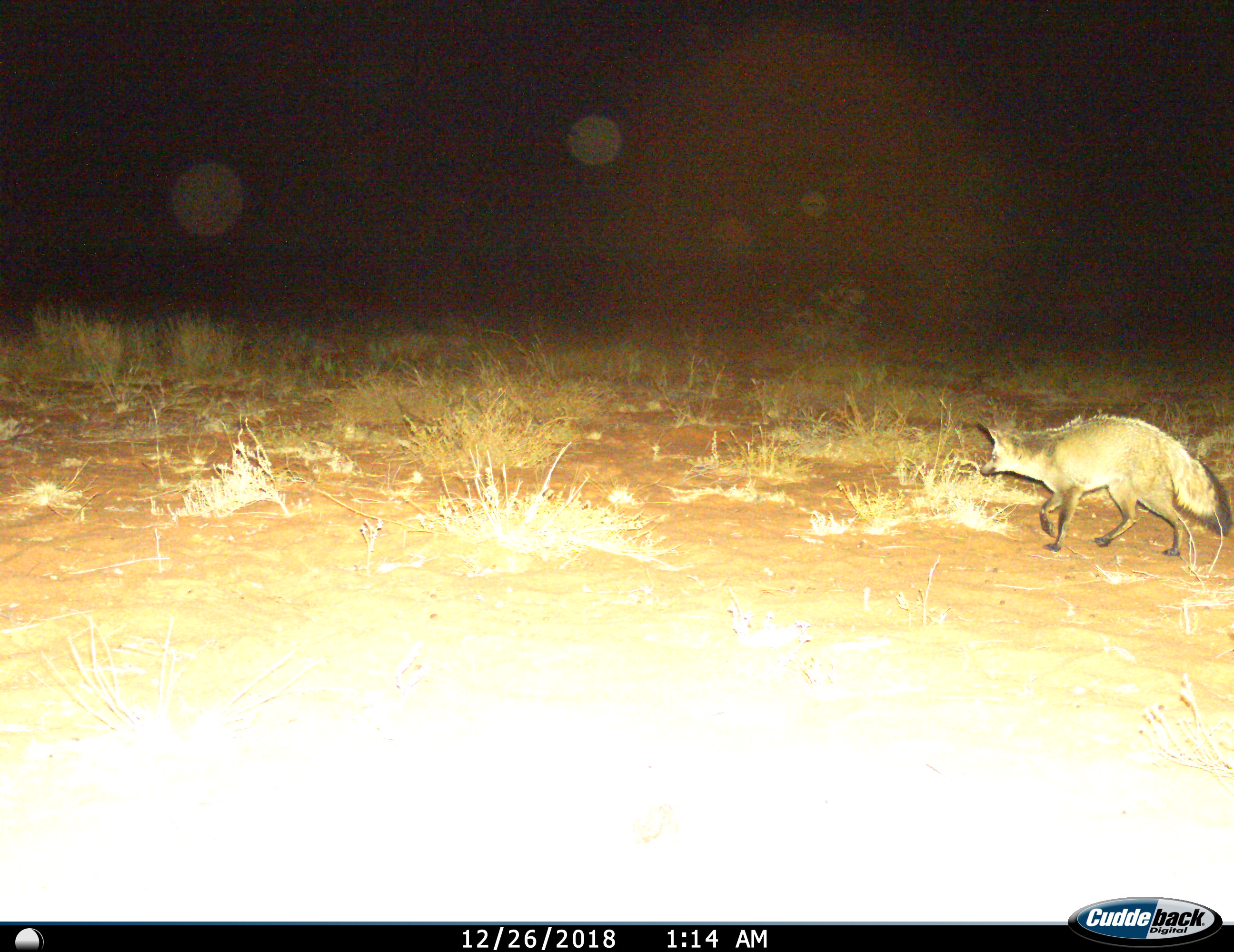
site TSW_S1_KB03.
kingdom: Animalia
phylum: Chordata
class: Mammalia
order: Carnivora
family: Canidae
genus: Otocyon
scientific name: Otocyon megalotis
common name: bat-eared fox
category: foxbateared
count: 1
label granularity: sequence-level